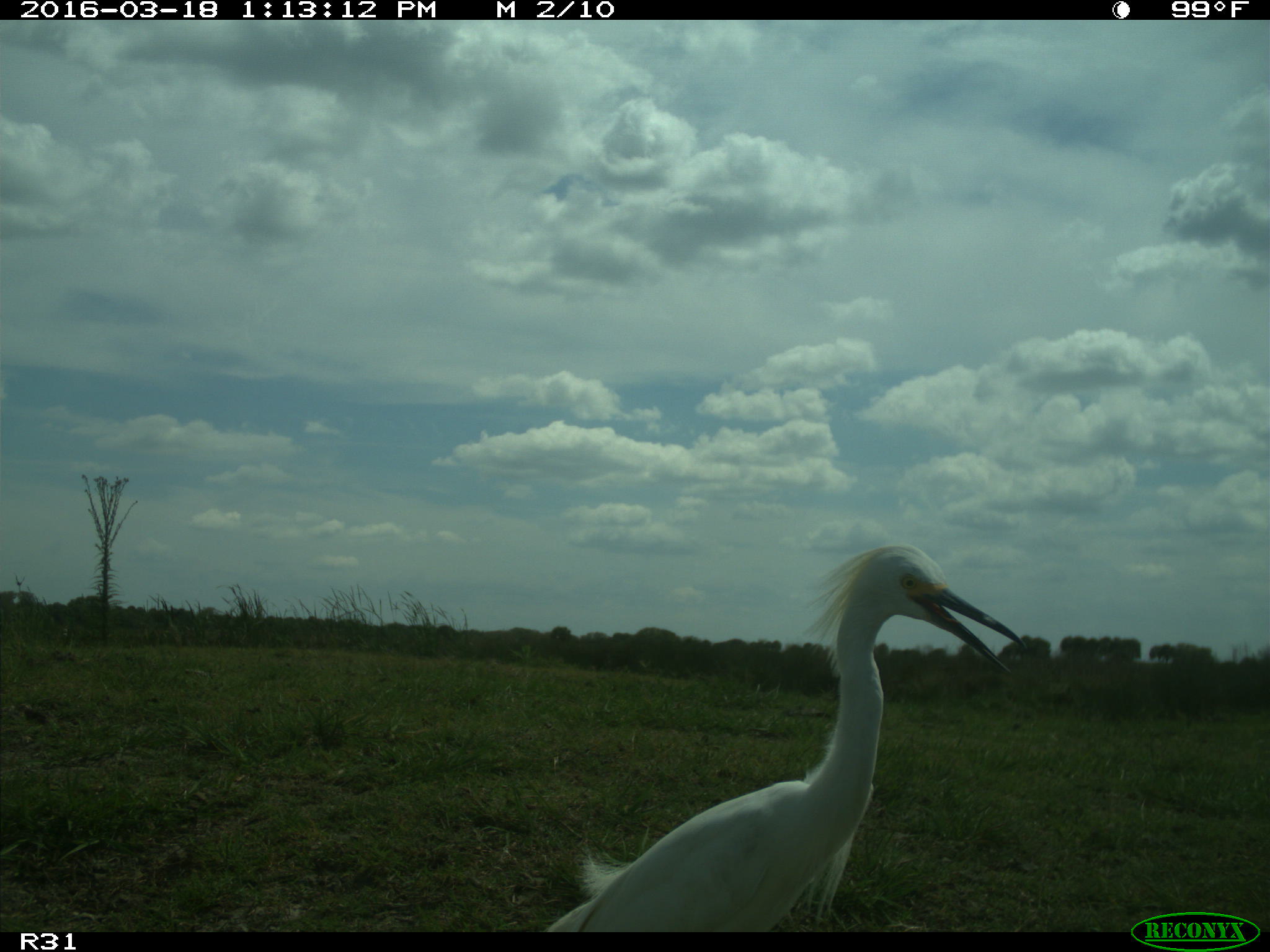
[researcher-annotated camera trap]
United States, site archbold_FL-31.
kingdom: Animalia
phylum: Chordata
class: Aves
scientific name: Aves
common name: birds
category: unidentified bird